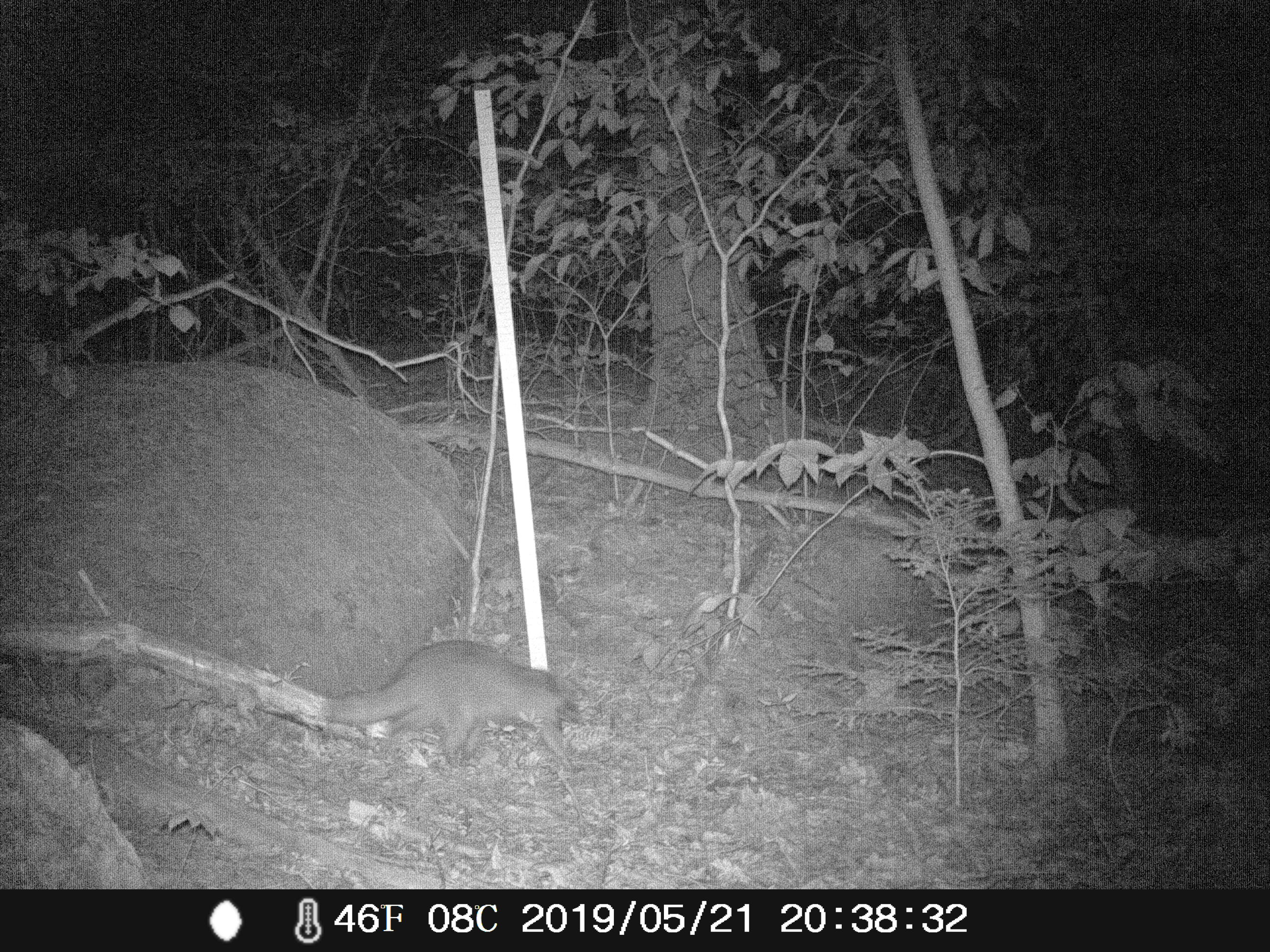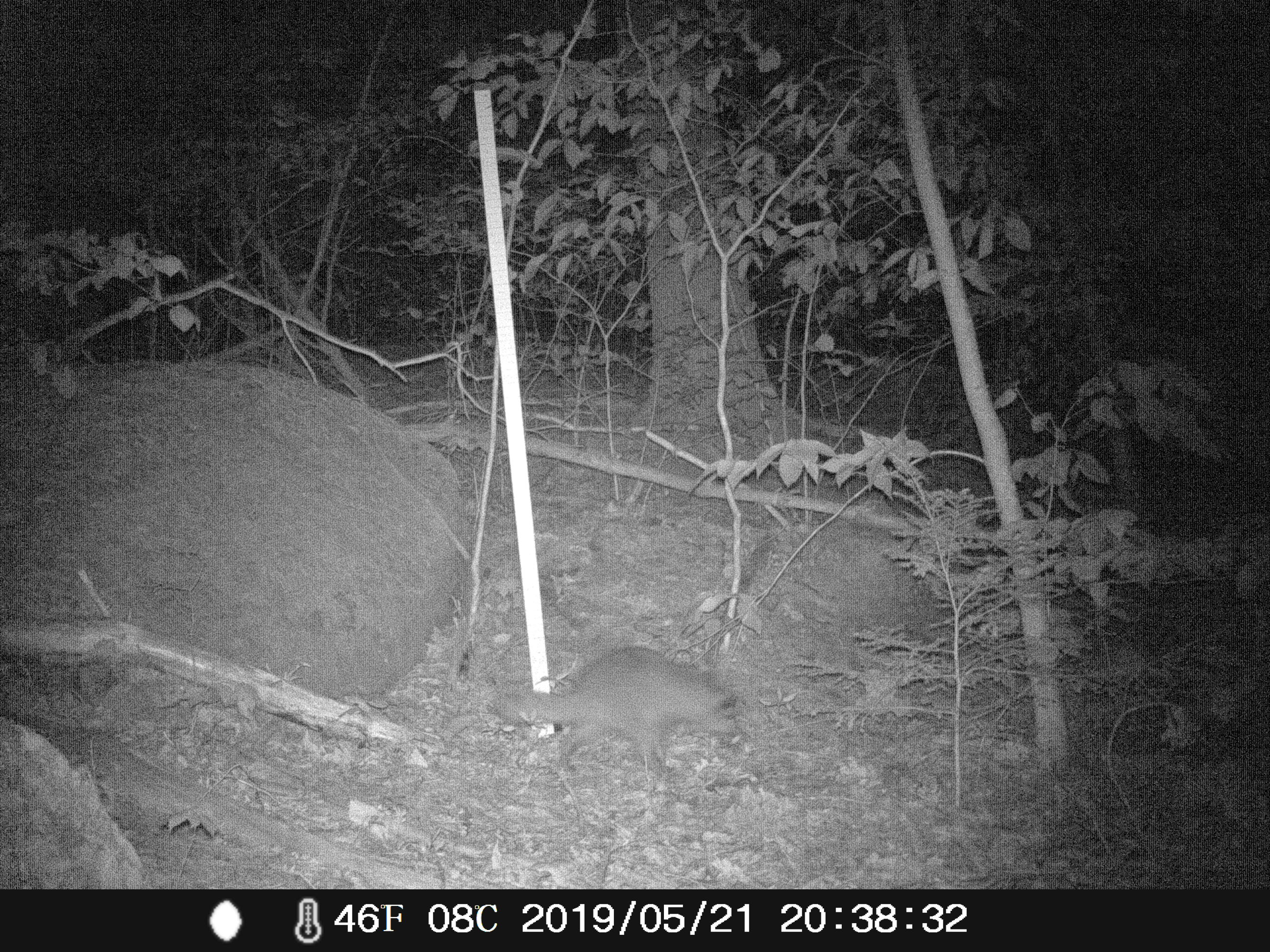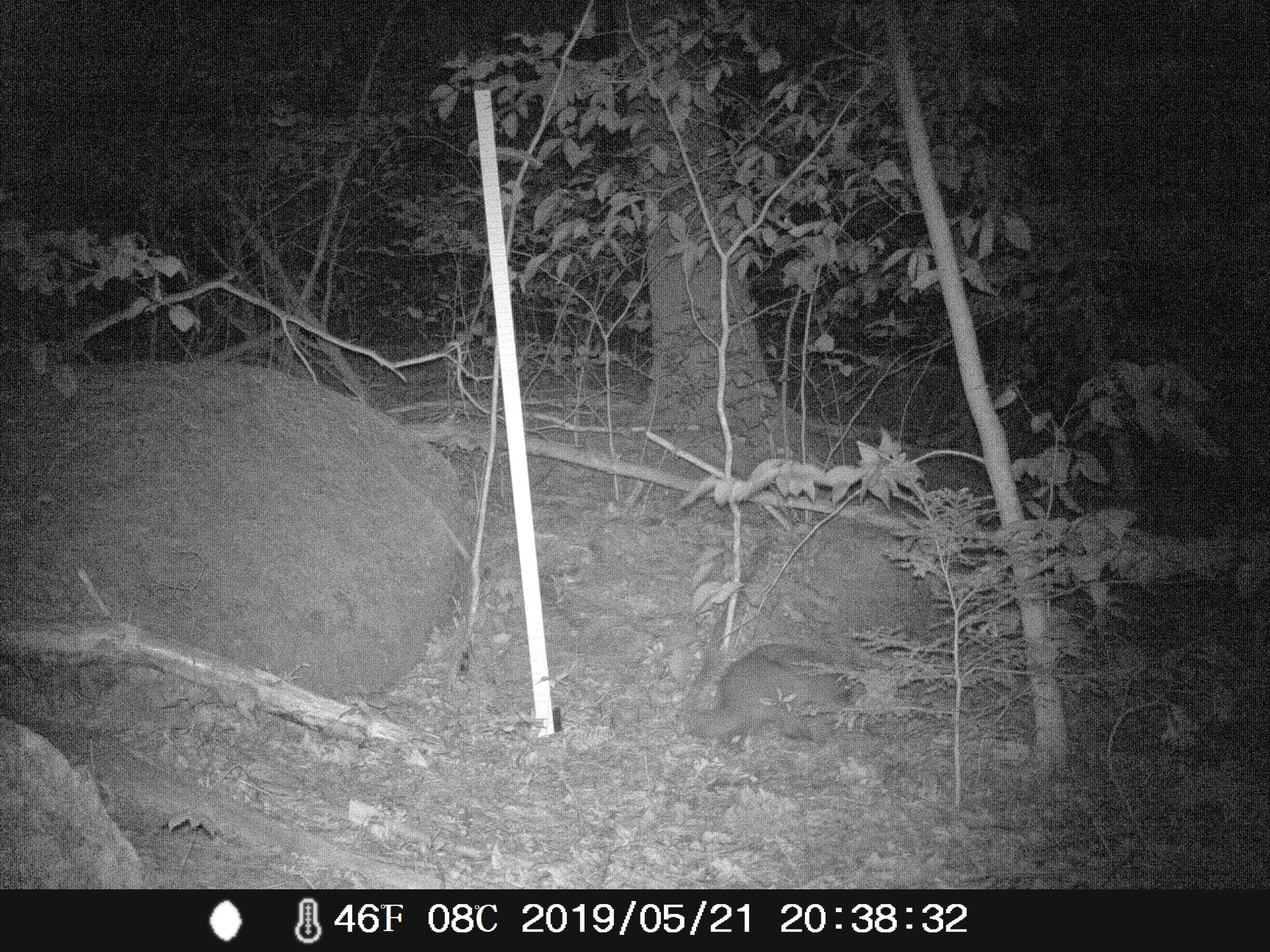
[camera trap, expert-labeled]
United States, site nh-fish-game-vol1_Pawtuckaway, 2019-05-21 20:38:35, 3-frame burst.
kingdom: Animalia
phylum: Chordata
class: Mammalia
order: Carnivora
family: Procyonidae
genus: Procyon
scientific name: Procyon lotor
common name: raccoon